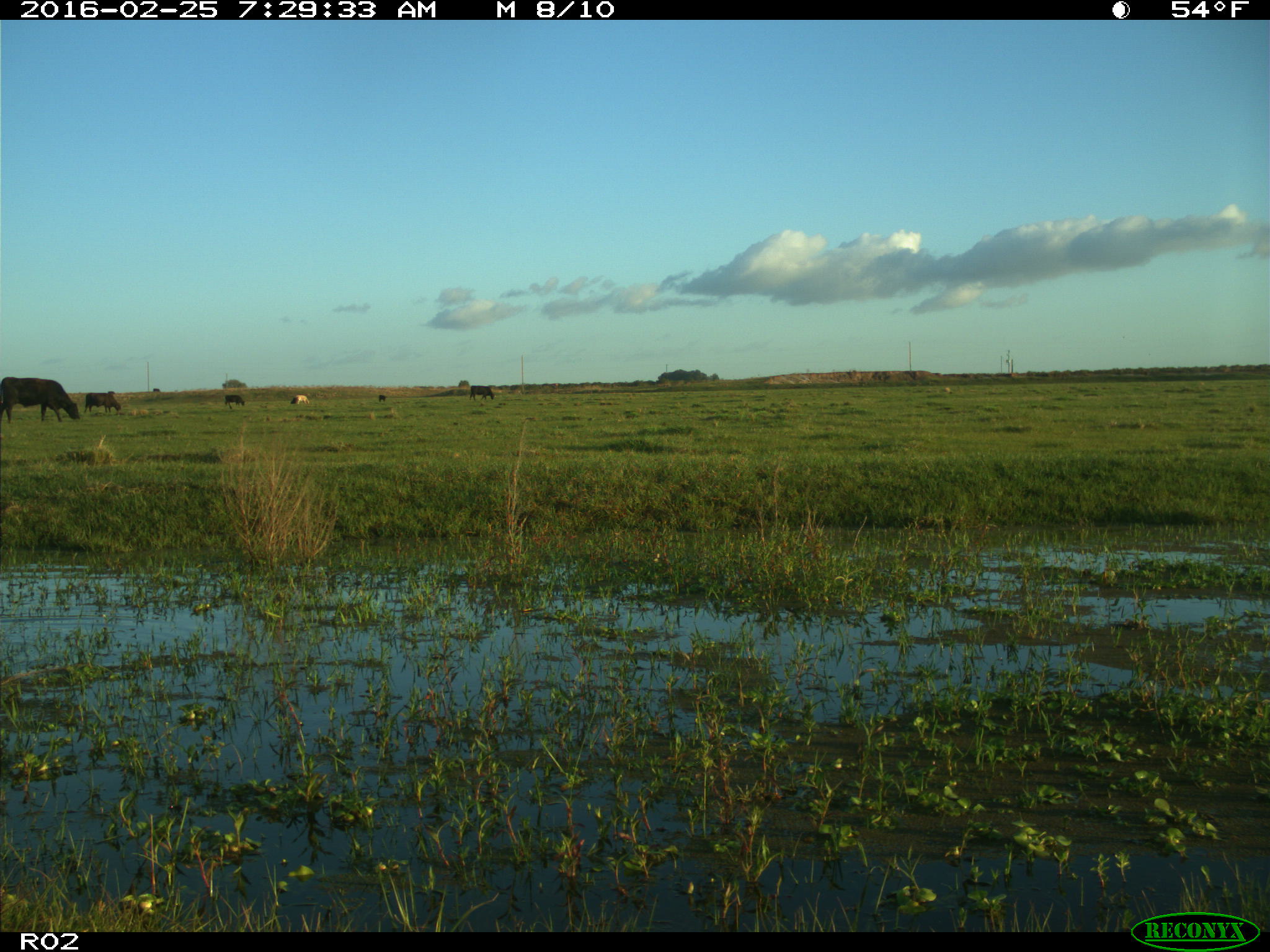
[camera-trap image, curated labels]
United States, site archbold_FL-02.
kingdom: Animalia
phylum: Chordata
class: Mammalia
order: Artiodactyla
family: Bovidae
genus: Bos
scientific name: Bos taurus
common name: domestic cow